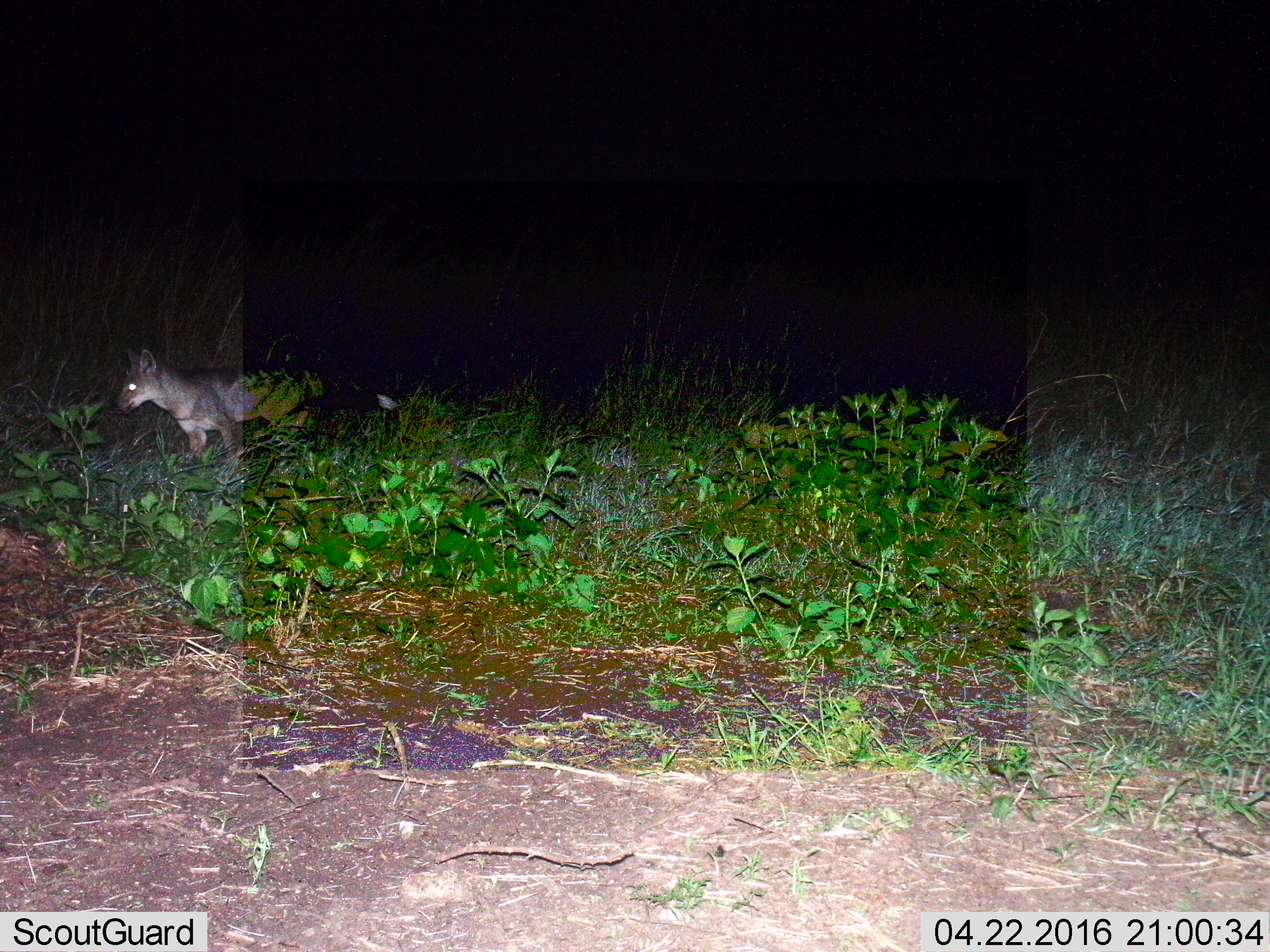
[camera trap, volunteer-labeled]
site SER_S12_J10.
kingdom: Animalia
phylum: Chordata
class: Mammalia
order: Carnivora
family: Canidae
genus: Lupulella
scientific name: Lupulella mesomelas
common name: black-backed jackal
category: jackalblackbacked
Jackalblackbacked (black-backed jackal) (Lupulella mesomelas), count 1. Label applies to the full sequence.